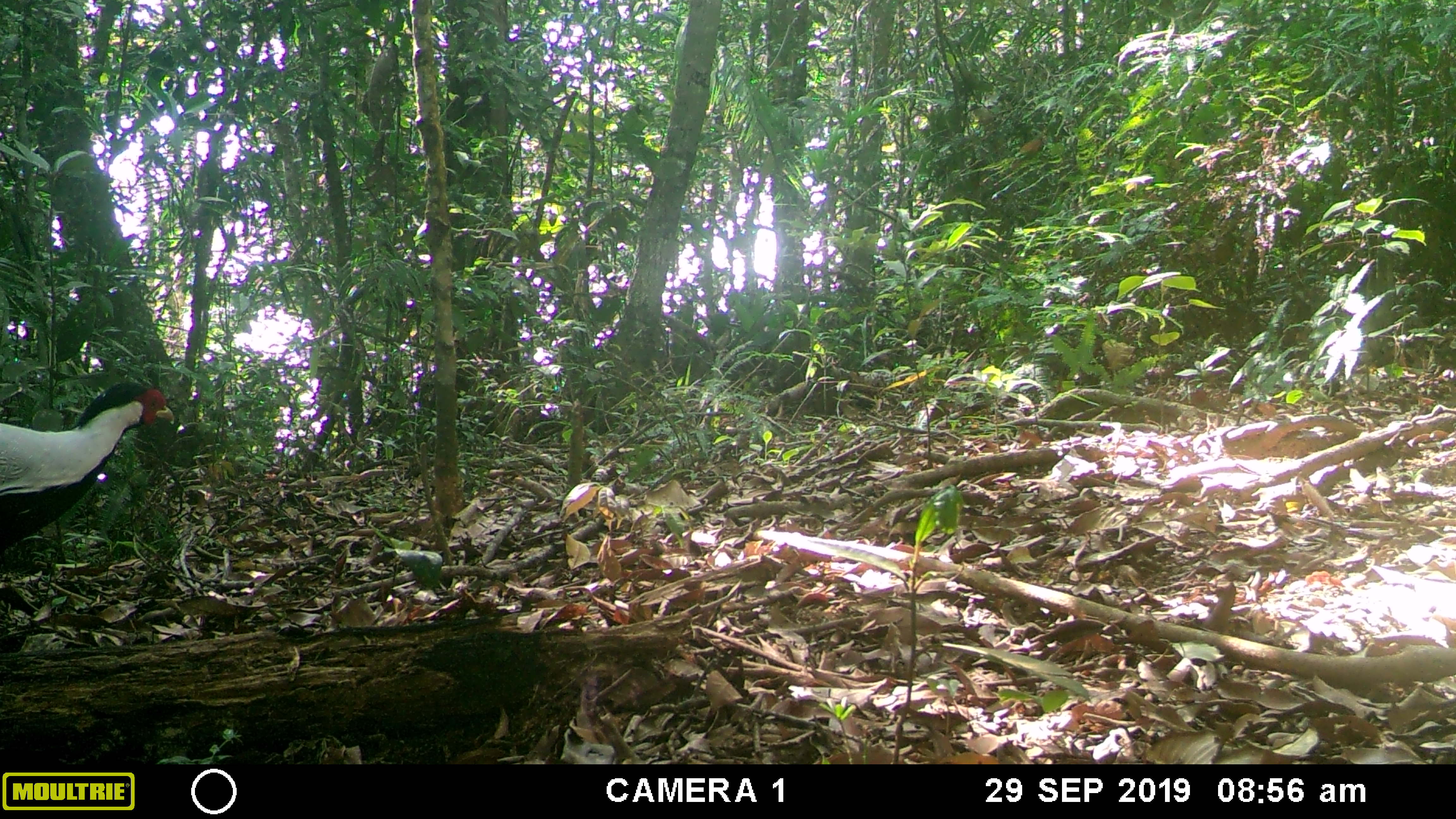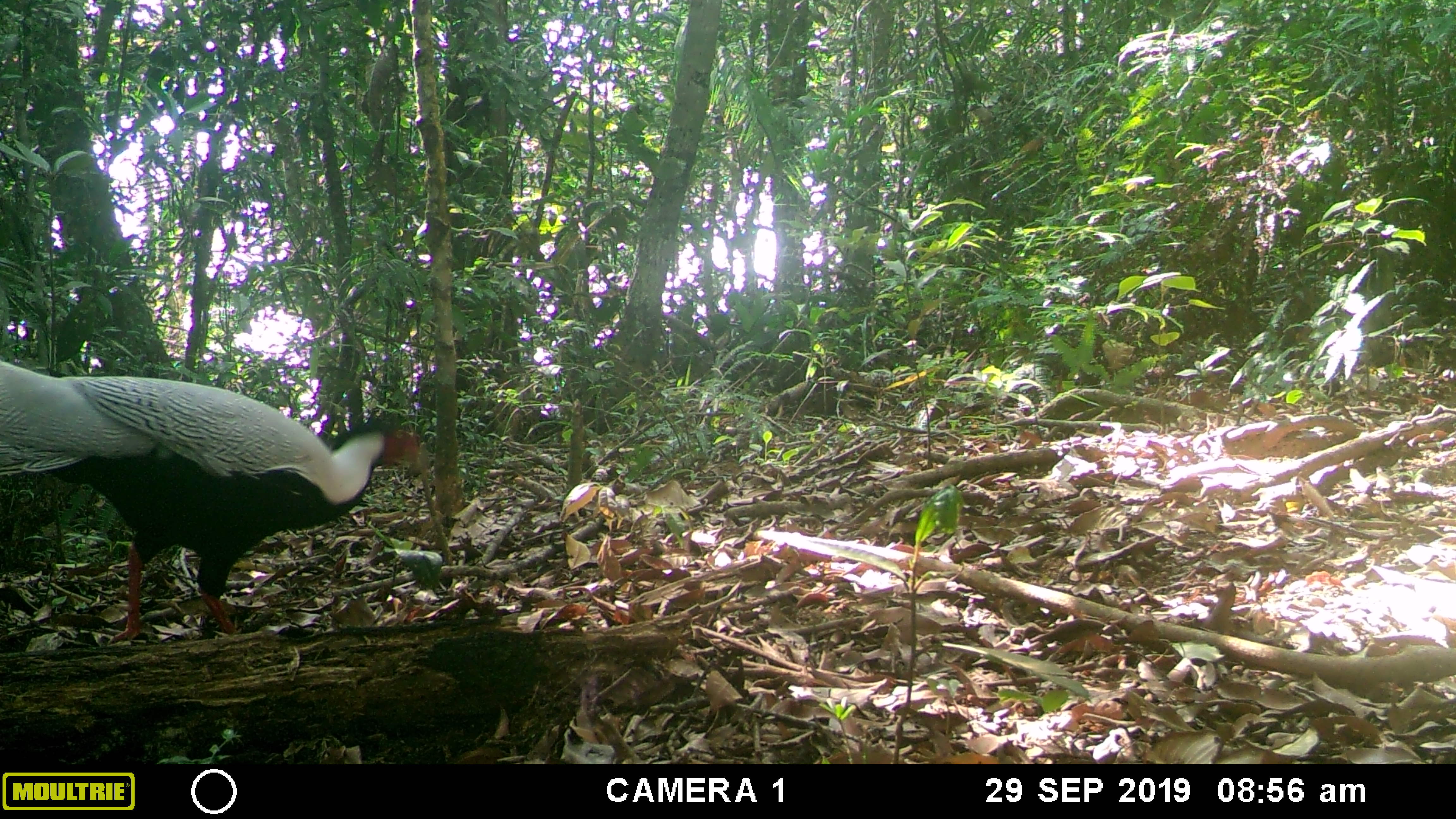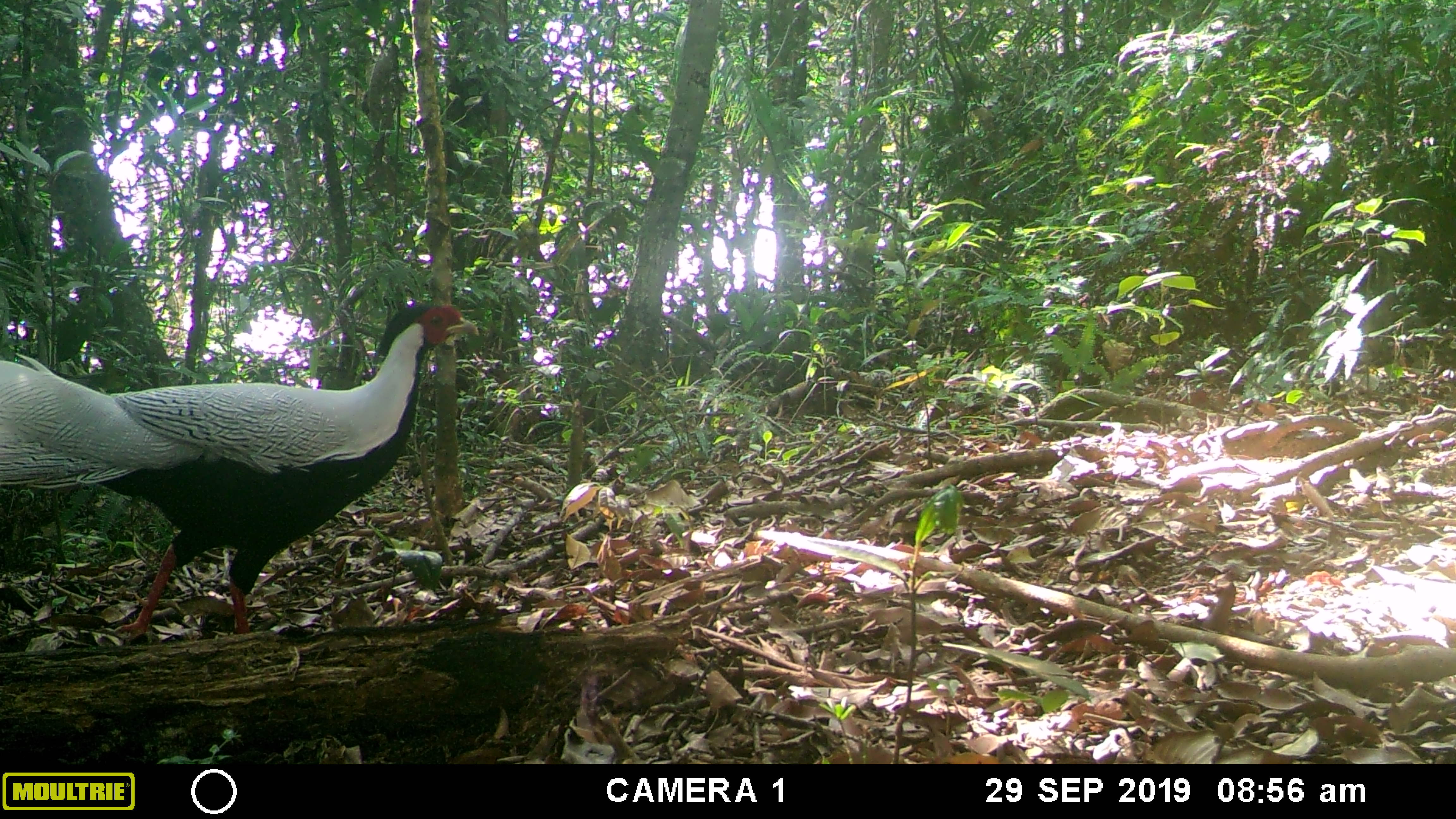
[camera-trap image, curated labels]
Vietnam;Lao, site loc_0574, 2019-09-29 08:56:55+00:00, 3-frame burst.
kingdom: Animalia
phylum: Chordata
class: Aves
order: Galliformes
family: Phasianidae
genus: Lophura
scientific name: Lophura nycthemera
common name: silver pheasant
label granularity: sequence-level